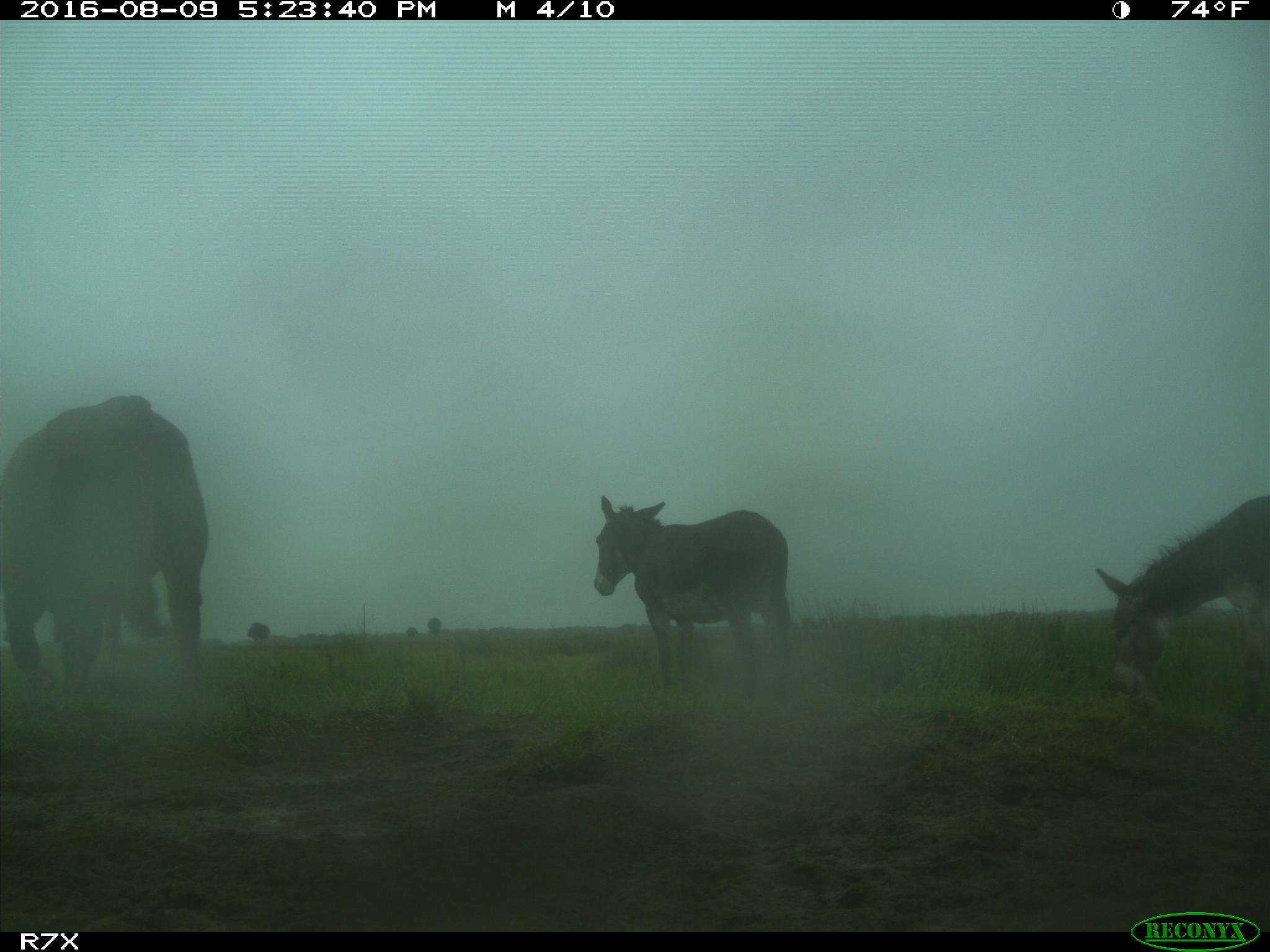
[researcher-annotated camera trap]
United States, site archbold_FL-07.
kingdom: Animalia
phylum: Chordata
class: Mammalia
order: Artiodactyla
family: Bovidae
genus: Bos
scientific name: Bos taurus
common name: domestic cow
Bos taurus (domestic cow).